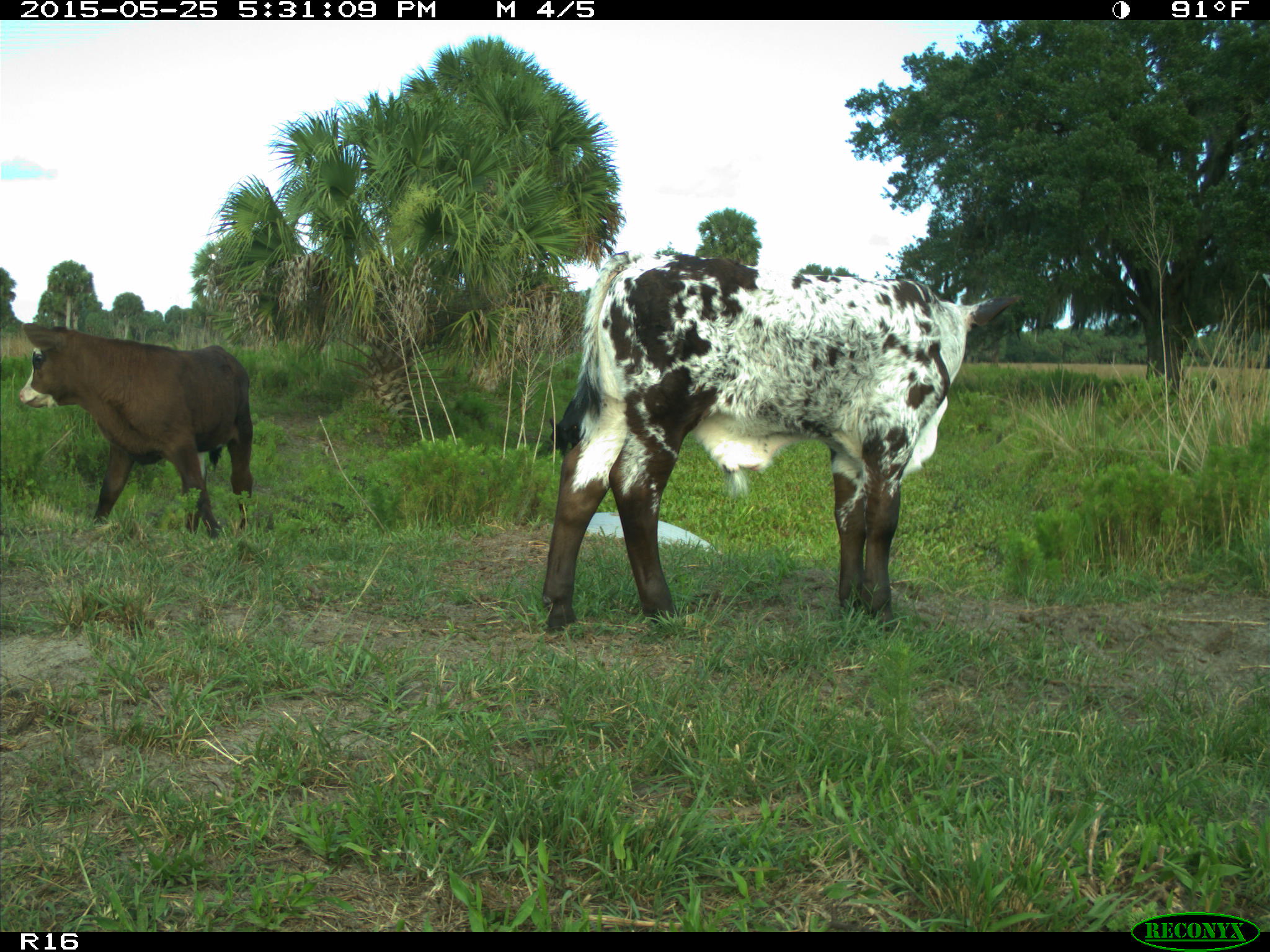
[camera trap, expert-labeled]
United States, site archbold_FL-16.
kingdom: Animalia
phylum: Chordata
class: Mammalia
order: Artiodactyla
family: Bovidae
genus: Bos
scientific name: Bos taurus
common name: domestic cow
Bos taurus (domestic cow).